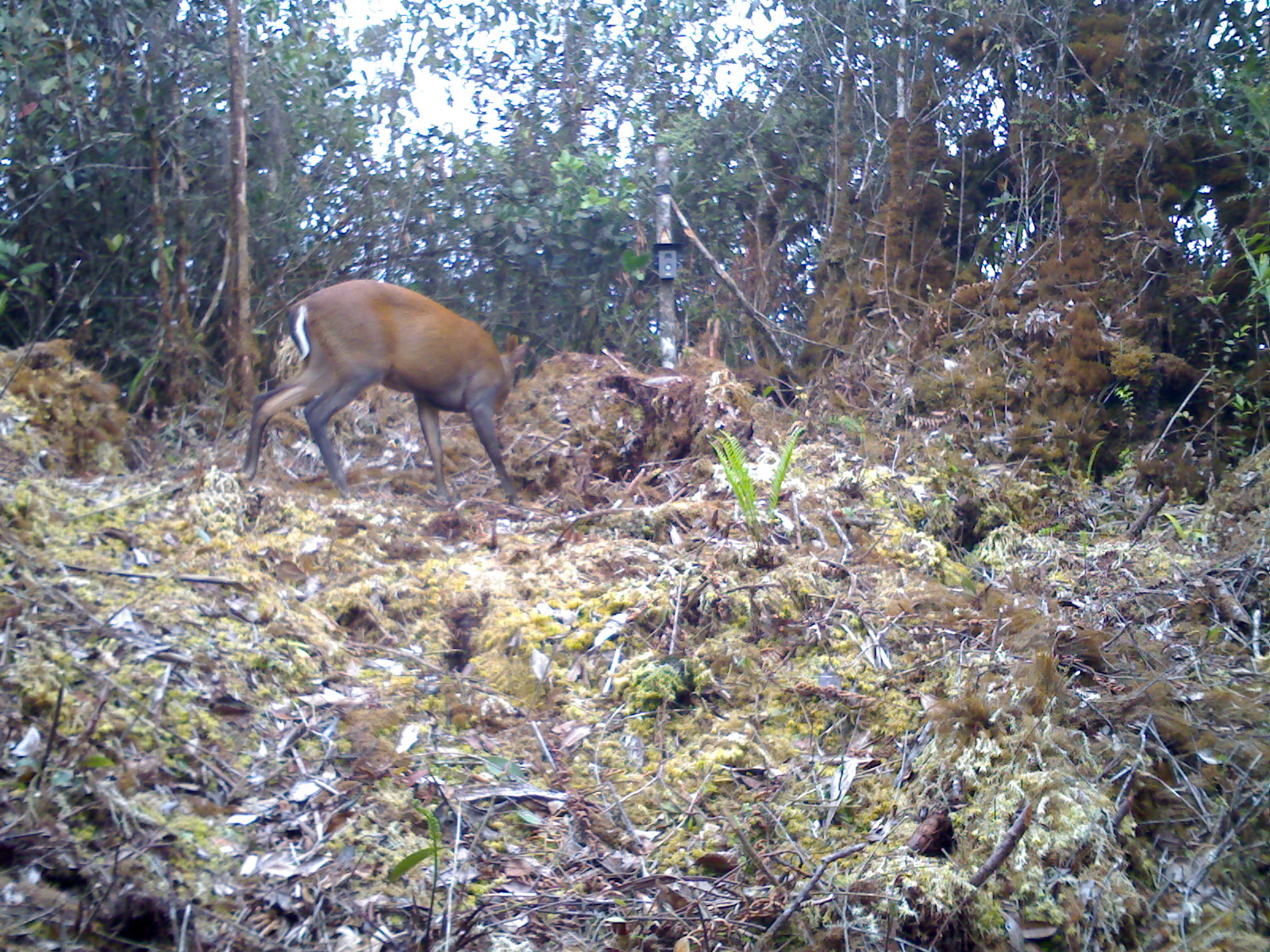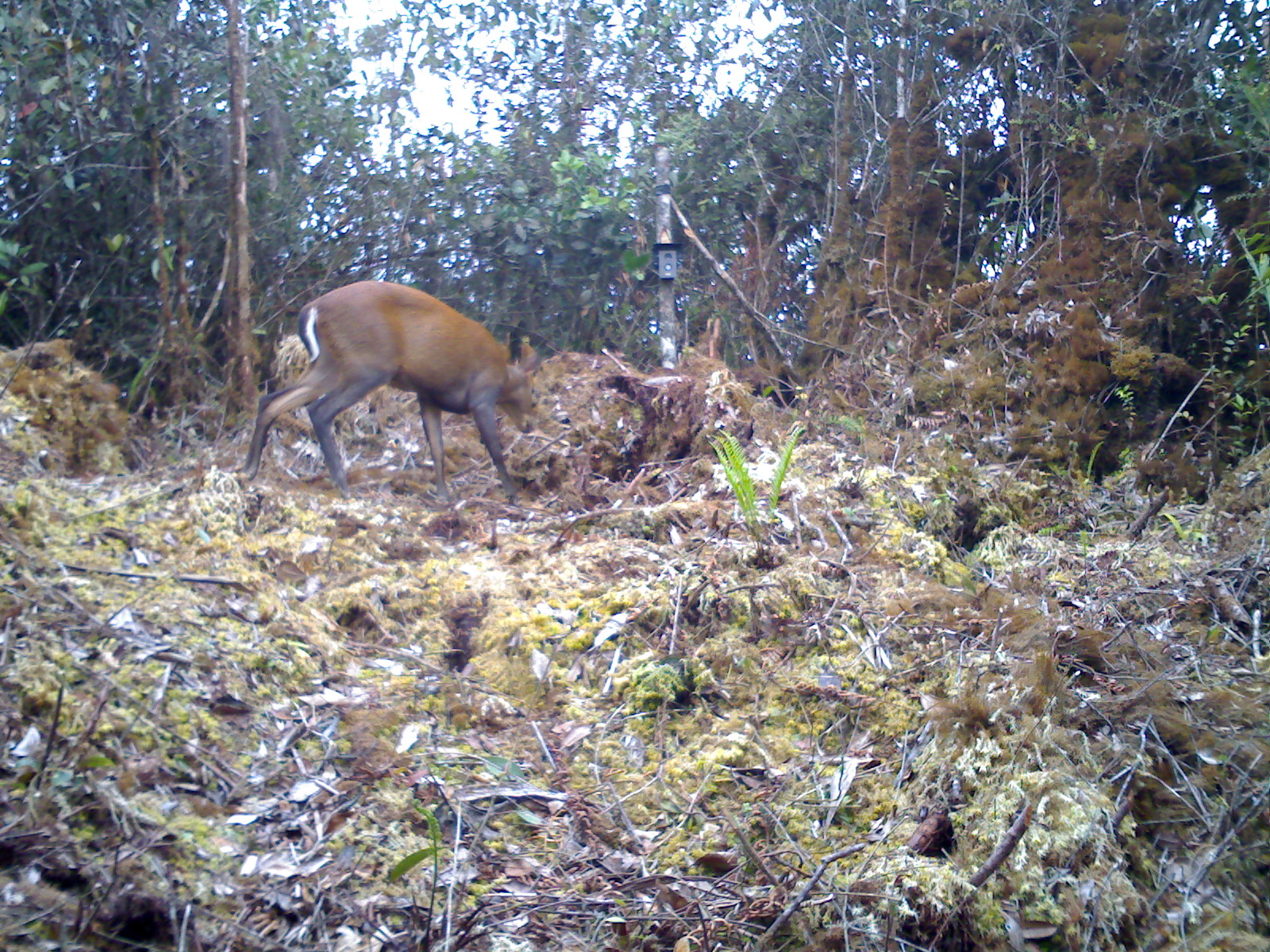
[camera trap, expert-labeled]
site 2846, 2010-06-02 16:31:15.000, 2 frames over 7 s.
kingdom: Animalia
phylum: Chordata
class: Mammalia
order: Artiodactyla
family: Cervidae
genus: Muntiacus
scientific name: Muntiacus muntjak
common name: southern red muntjac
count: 1